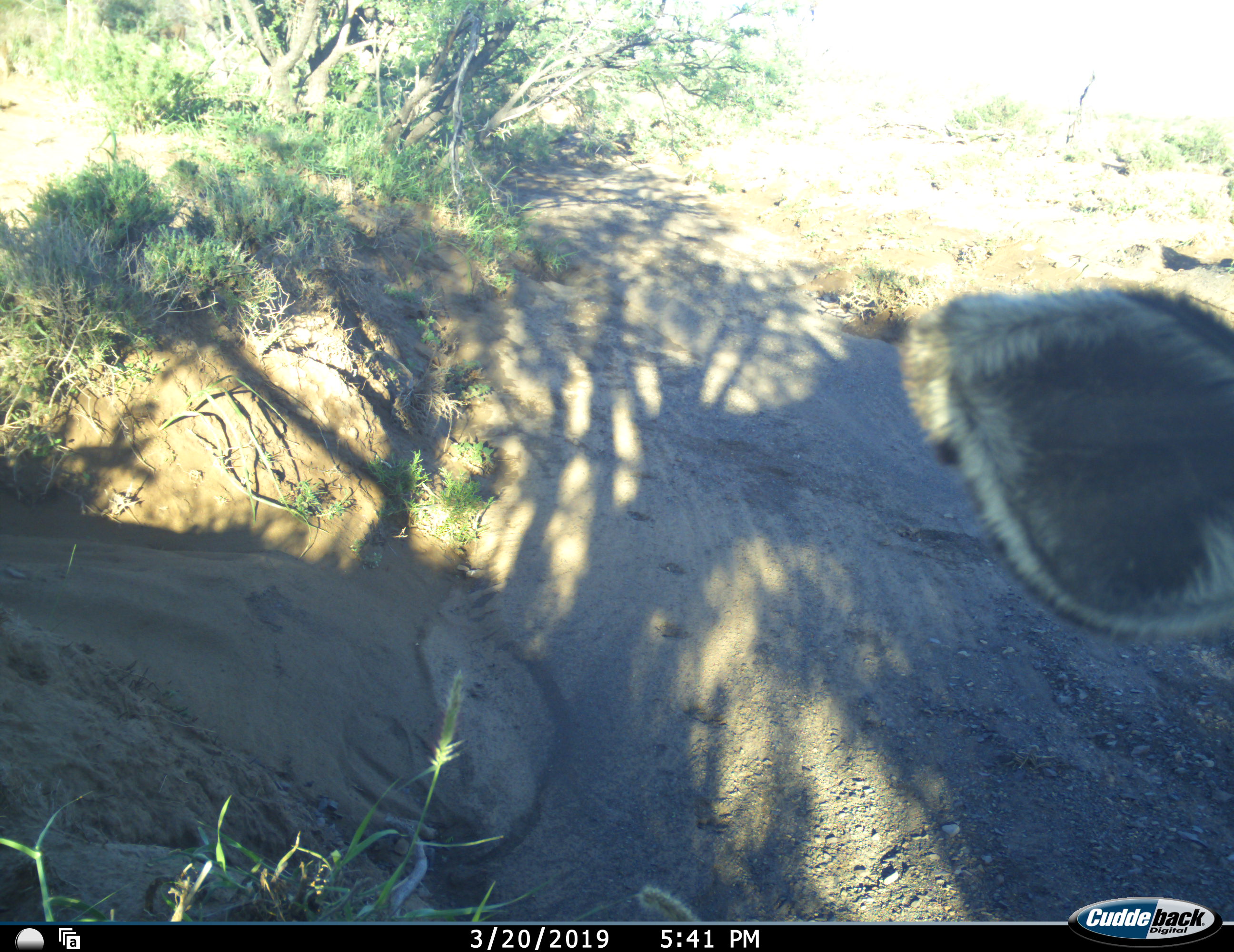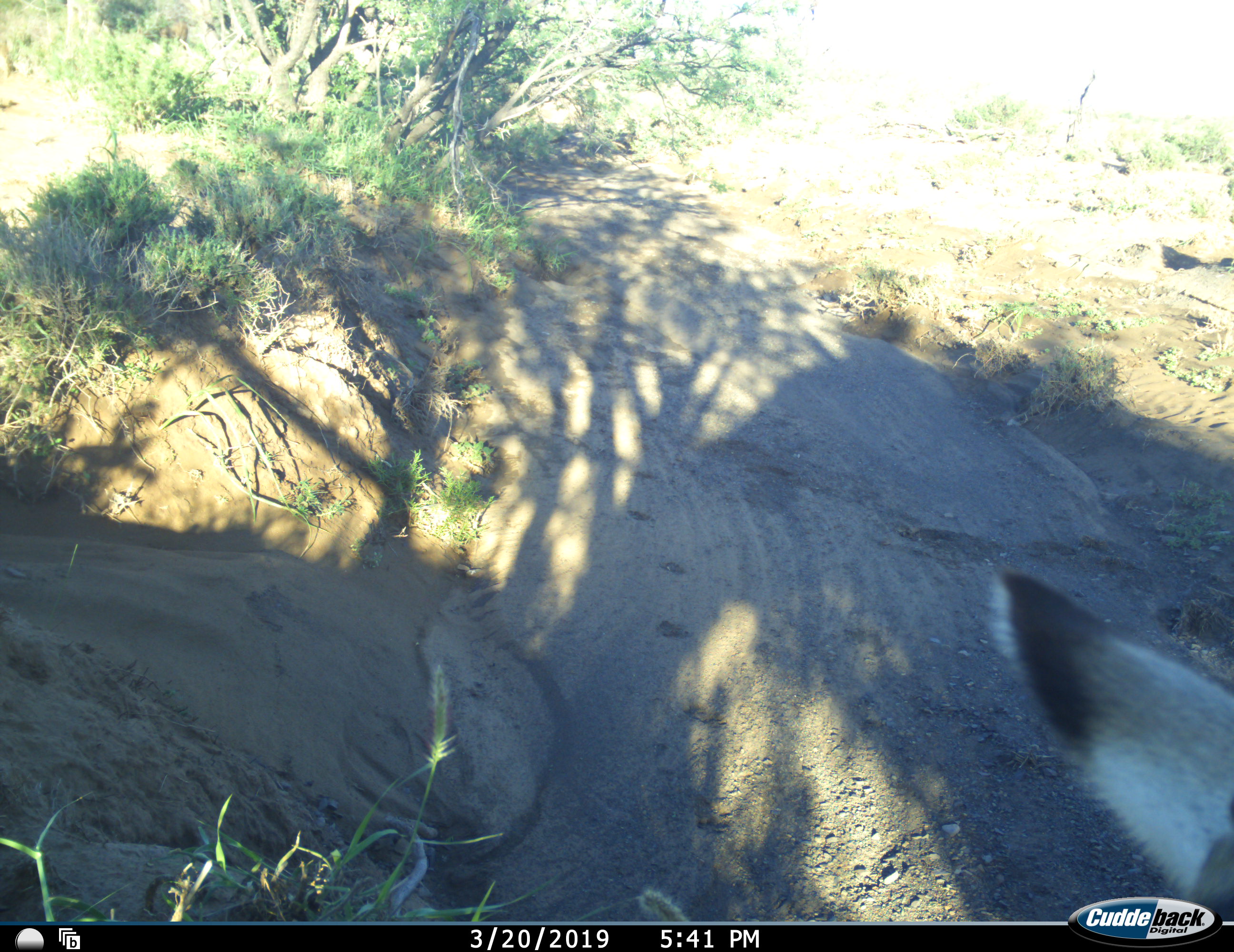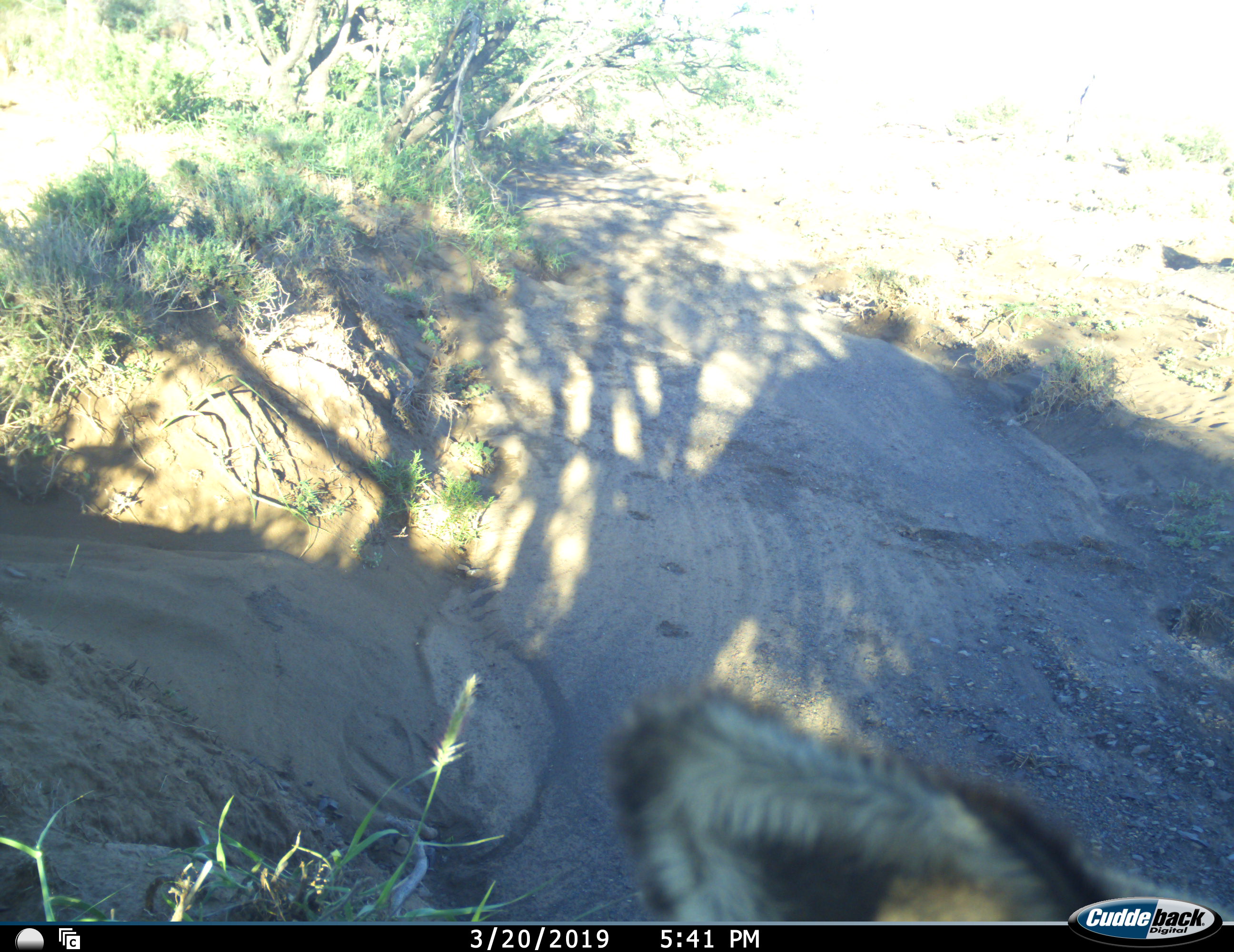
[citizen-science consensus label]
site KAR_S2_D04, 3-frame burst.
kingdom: Animalia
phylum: Chordata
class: Mammalia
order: Artiodactyla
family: Bovidae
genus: Oryx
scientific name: Oryx gazella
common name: gemsbok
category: oryx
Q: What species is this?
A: Oryx (gemsbok) (Oryx gazella).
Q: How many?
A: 1.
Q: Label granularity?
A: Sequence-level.